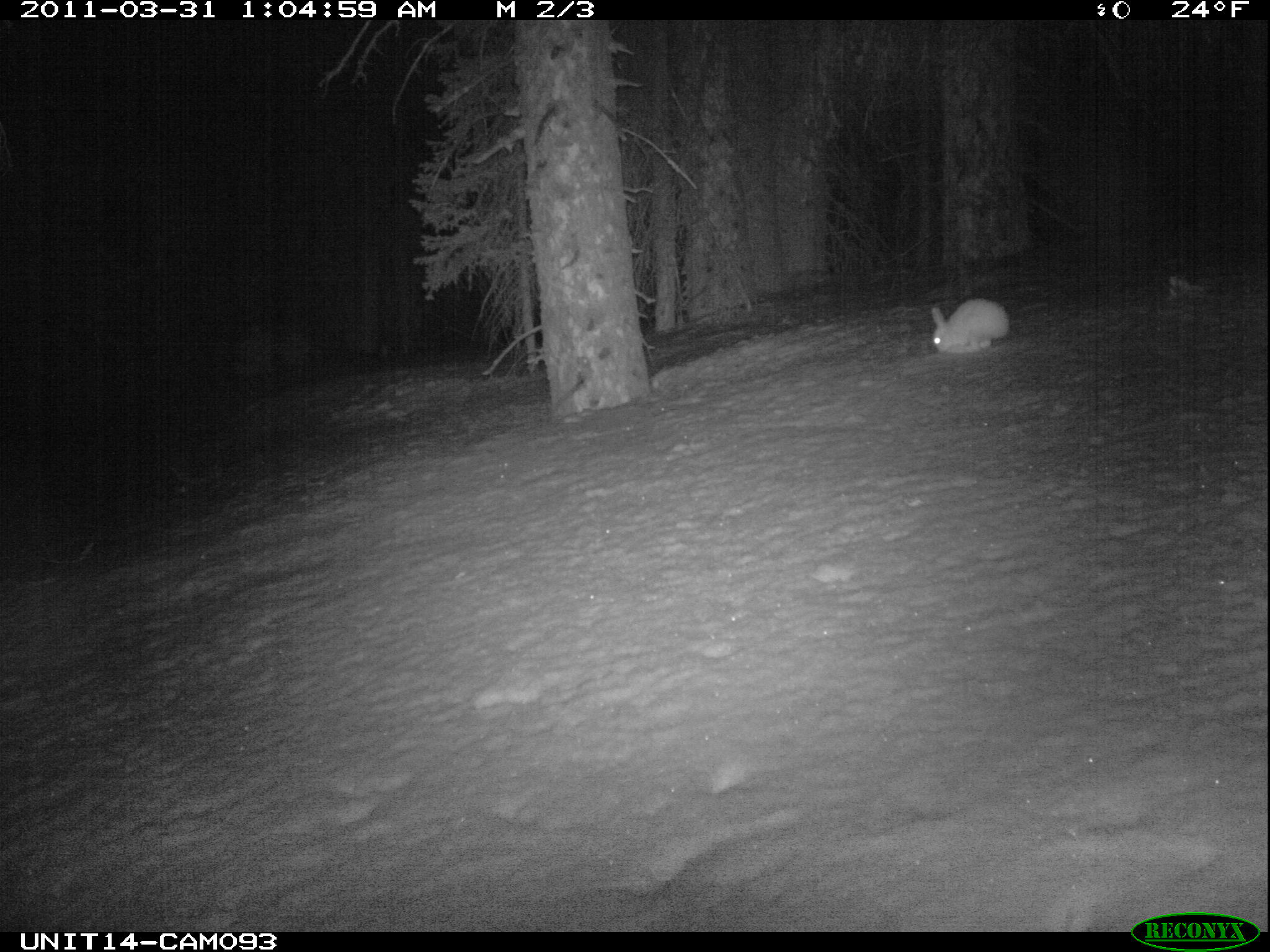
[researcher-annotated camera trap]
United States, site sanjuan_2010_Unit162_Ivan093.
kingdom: Animalia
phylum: Chordata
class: Mammalia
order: Lagomorpha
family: Leporidae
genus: Lepus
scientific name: Lepus americanus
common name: snowshoe hare